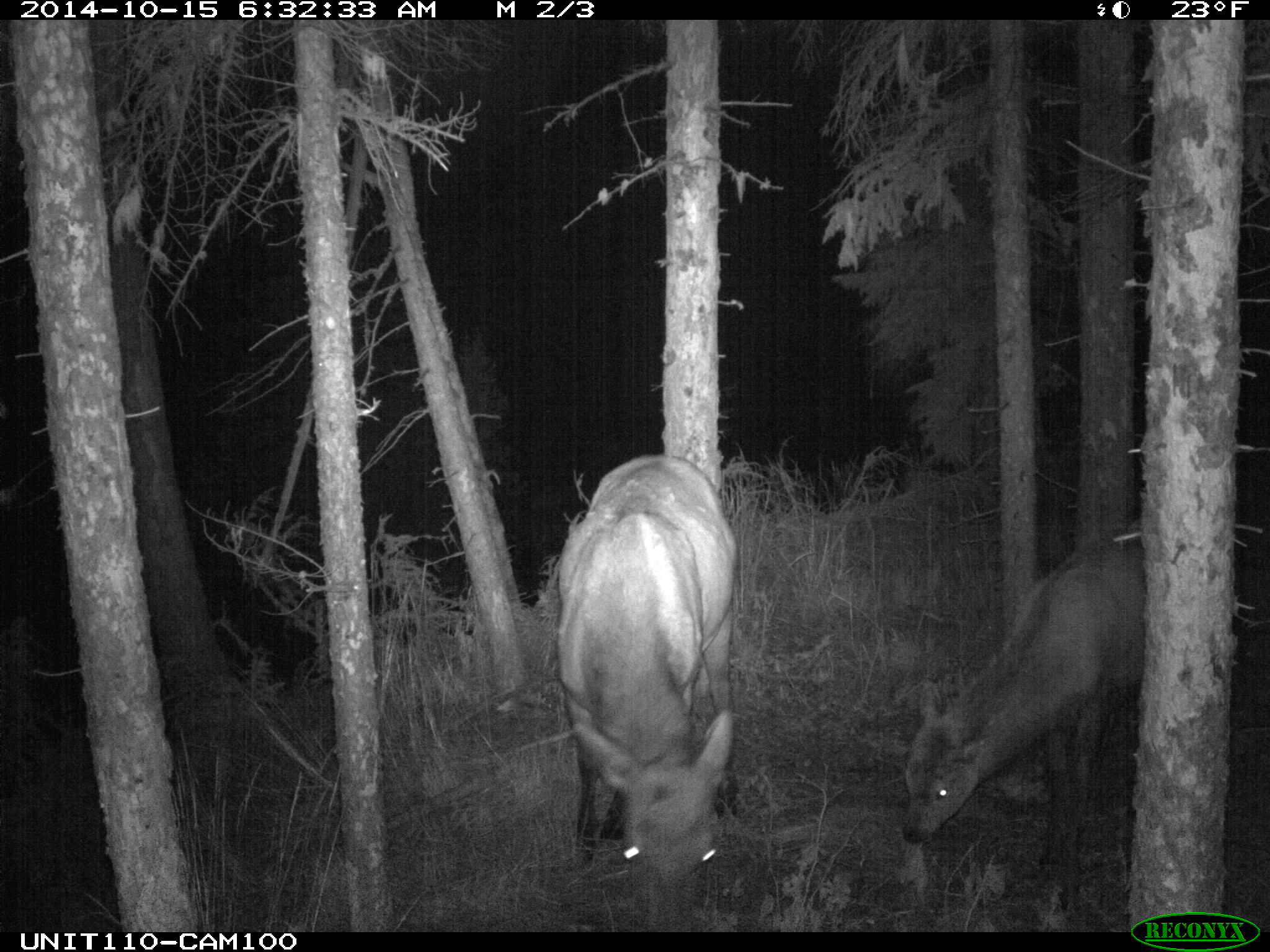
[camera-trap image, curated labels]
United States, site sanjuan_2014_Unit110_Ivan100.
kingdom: Animalia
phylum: Chordata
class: Mammalia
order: Artiodactyla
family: Cervidae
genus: Cervus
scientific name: Cervus elaphus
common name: red deer